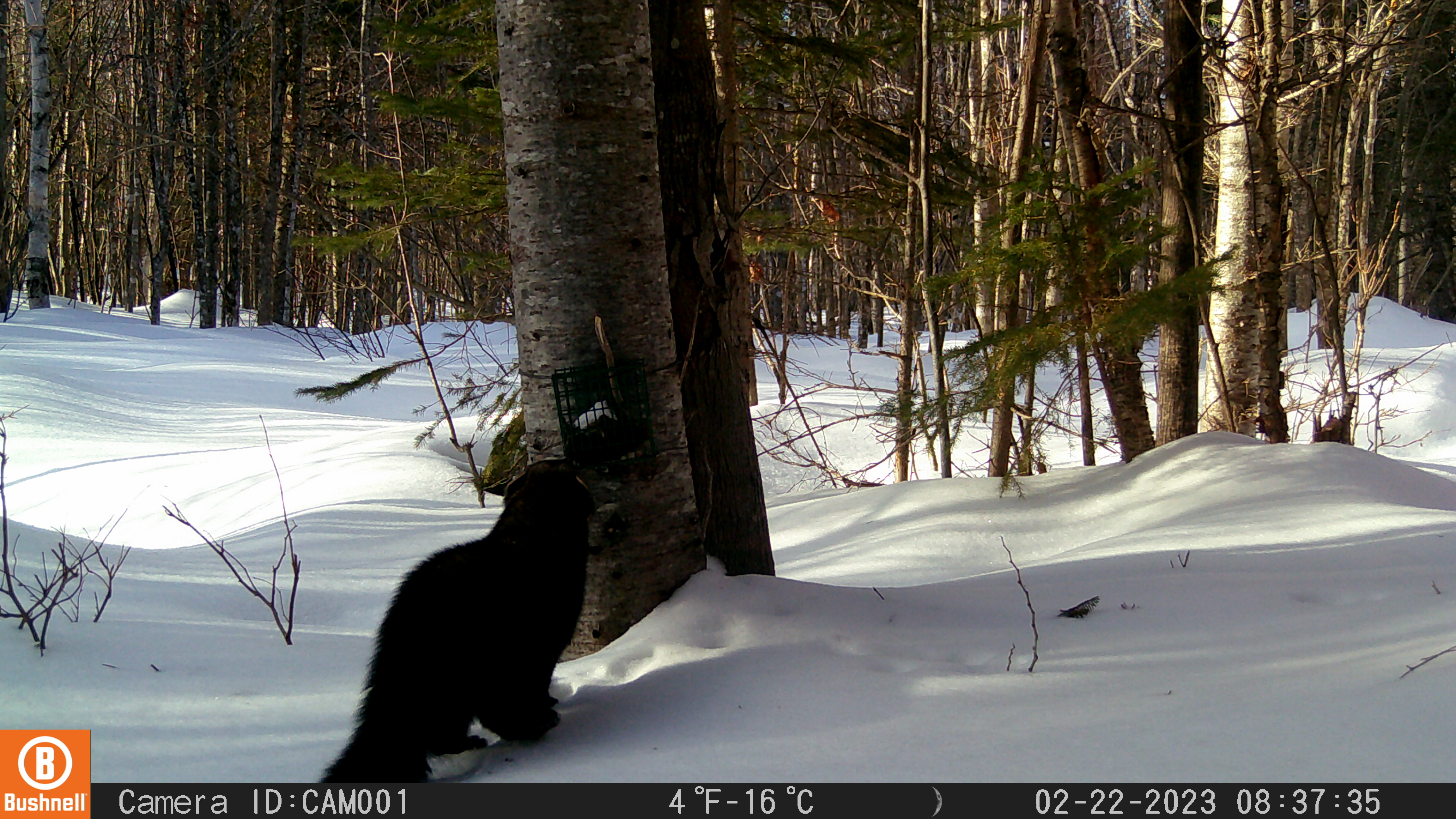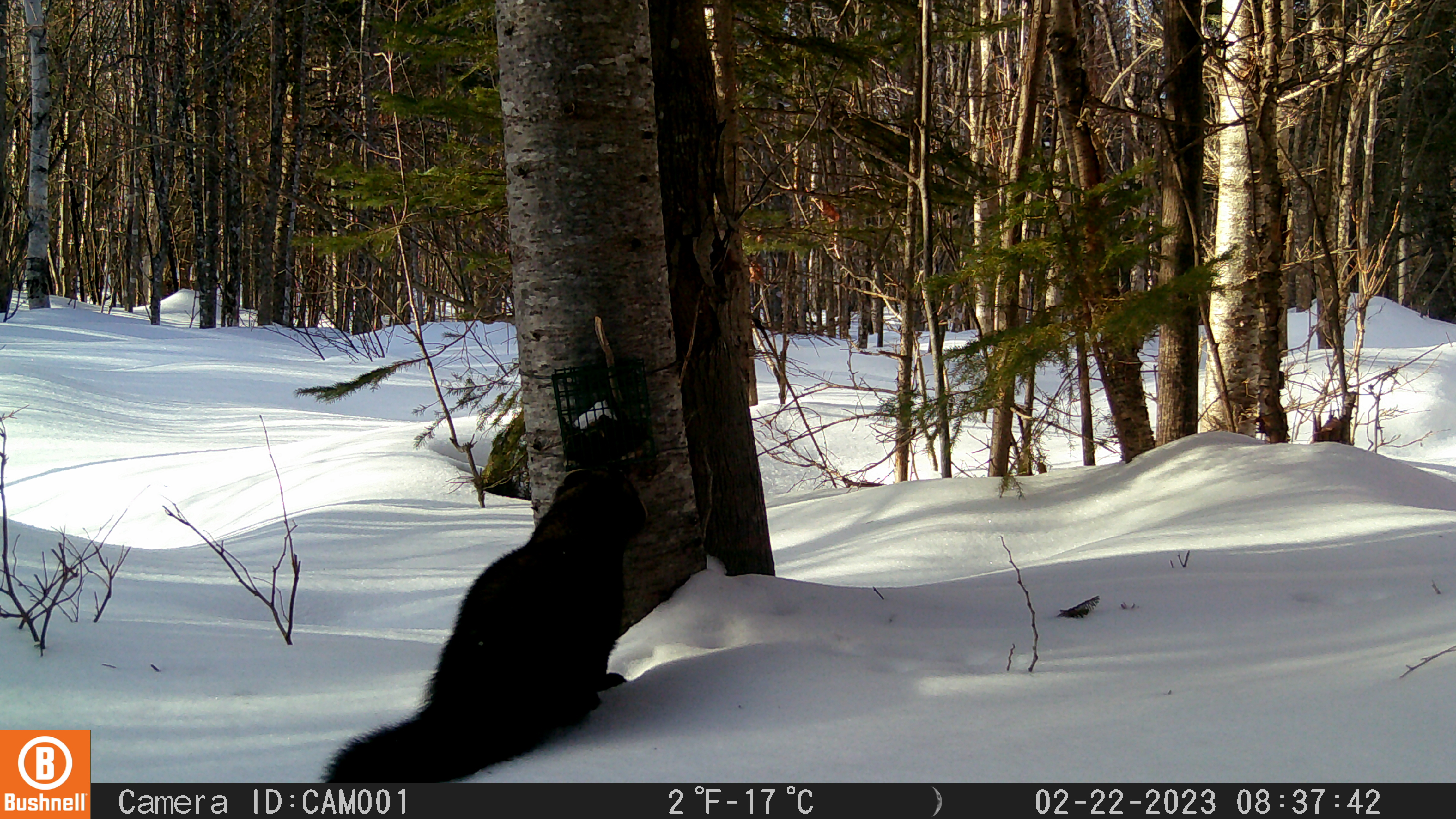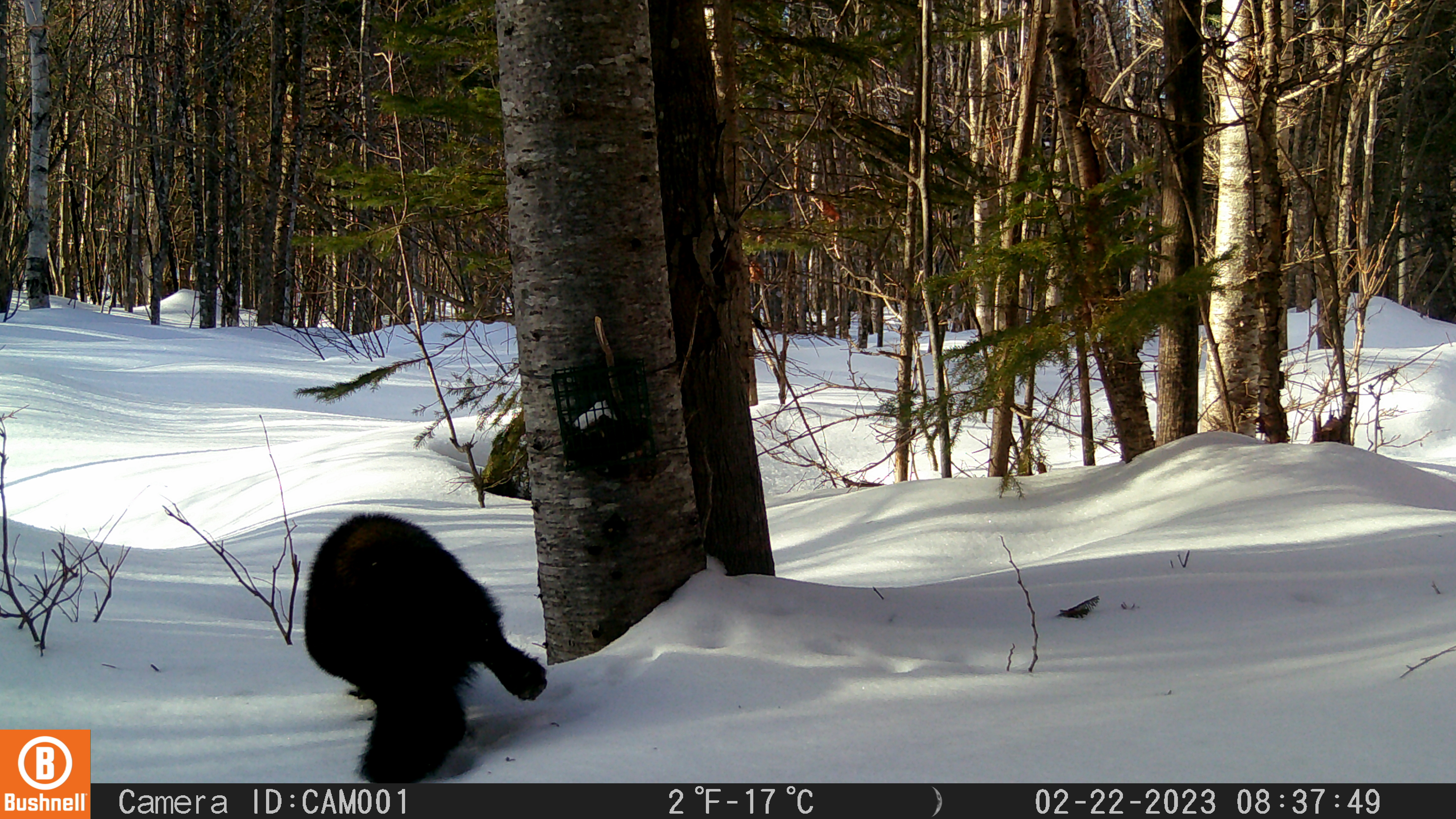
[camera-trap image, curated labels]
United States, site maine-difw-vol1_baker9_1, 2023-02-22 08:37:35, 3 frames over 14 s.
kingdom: Animalia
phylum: Chordata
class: Mammalia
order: Carnivora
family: Mustelidae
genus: Pekania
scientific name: Pekania pennanti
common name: fisher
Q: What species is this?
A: Fisher (Pekania pennanti).